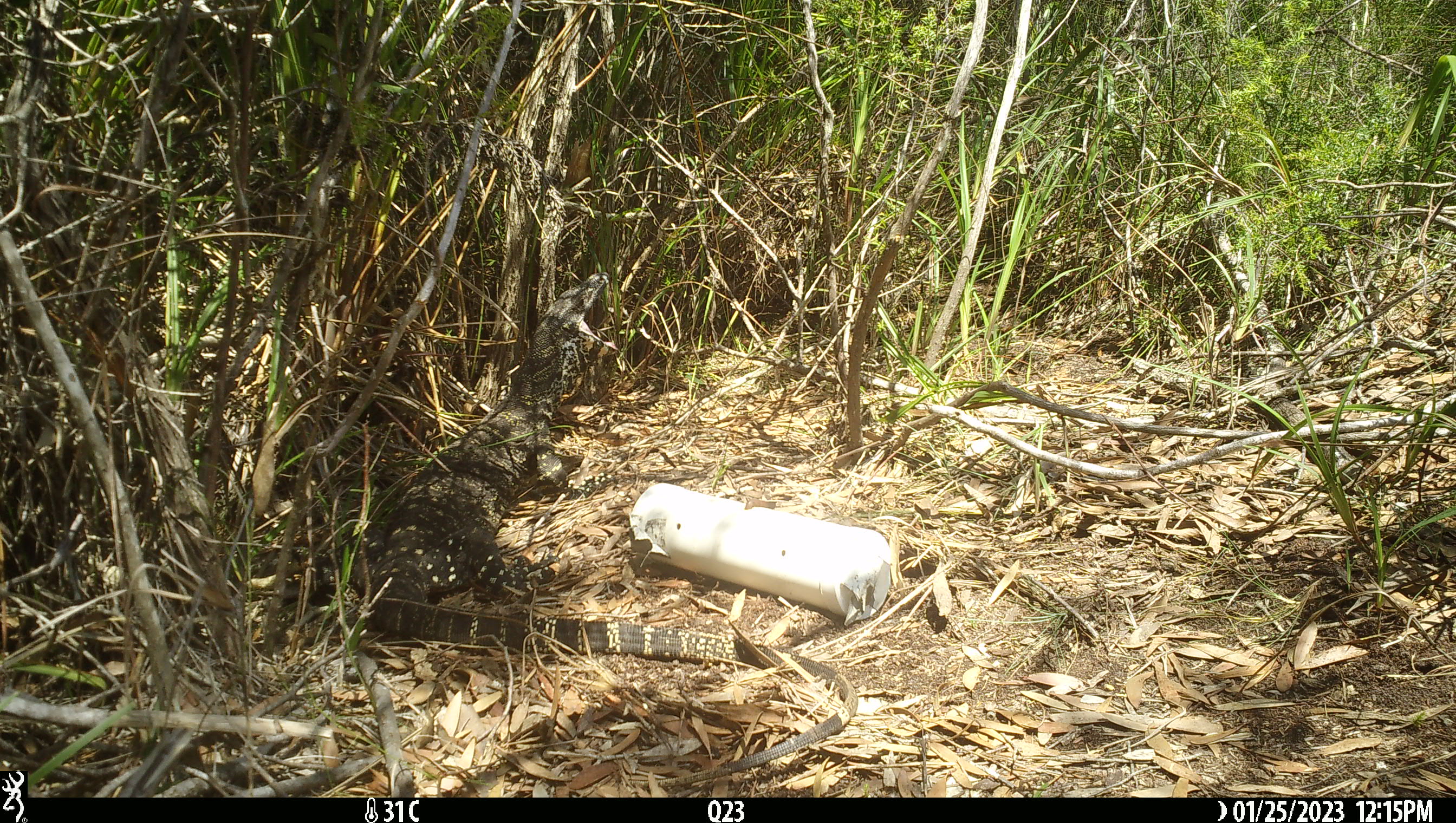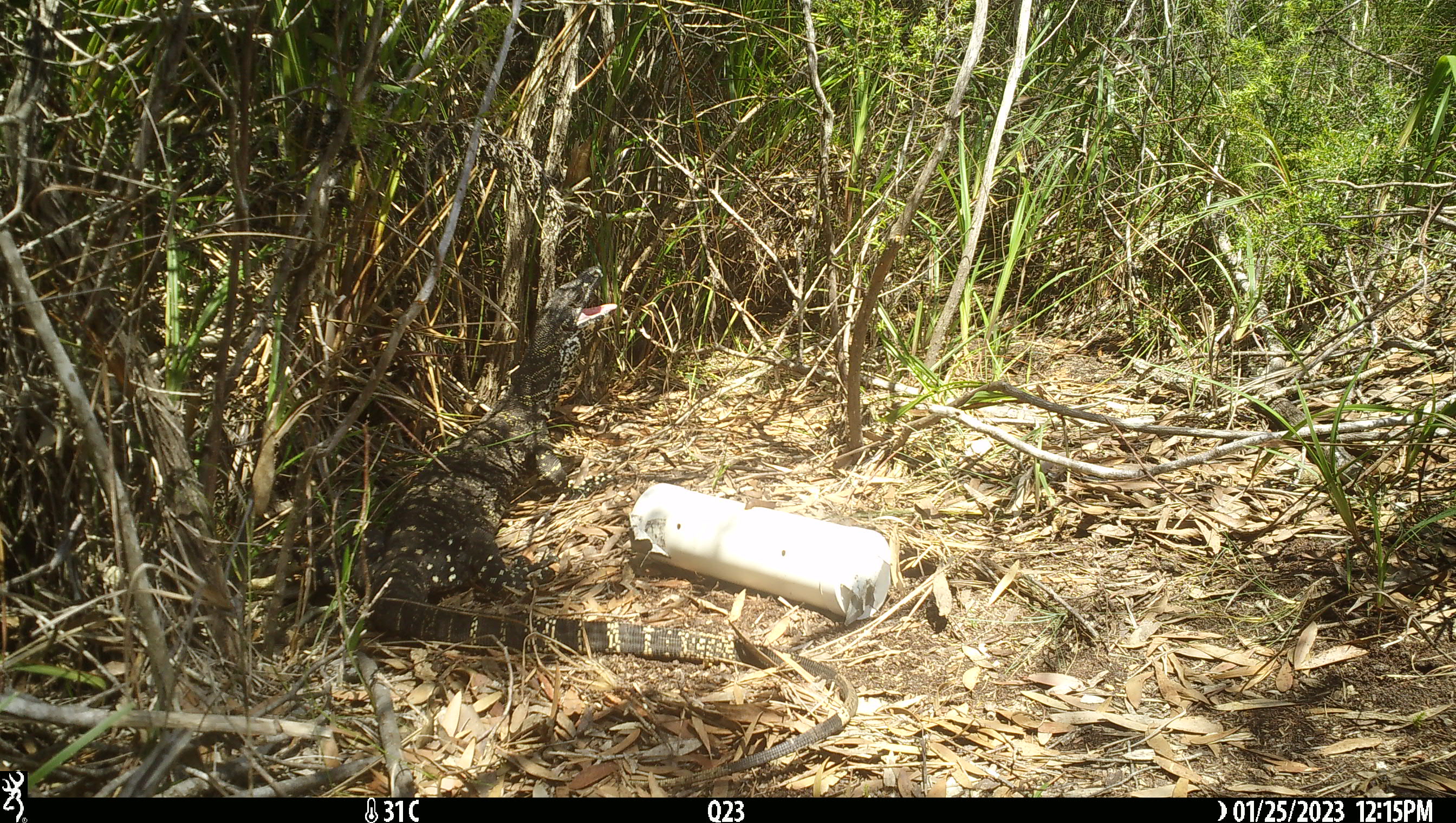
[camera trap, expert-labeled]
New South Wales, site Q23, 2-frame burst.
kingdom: Animalia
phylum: Chordata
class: Reptilia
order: Squamata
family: Varanidae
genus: Varanus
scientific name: Varanus varius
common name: lace monitor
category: goanna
Goanna (lace monitor) (Varanus varius).